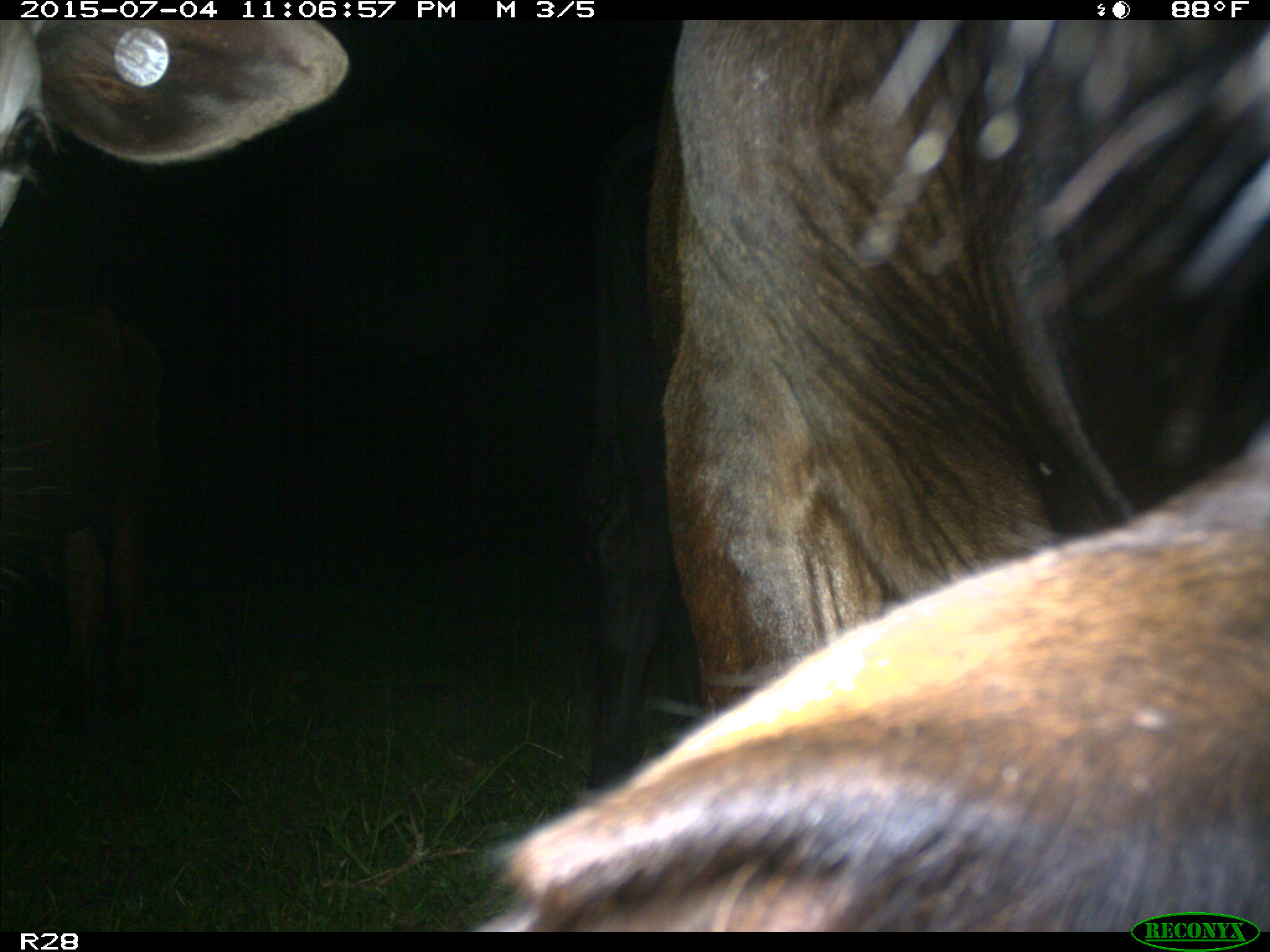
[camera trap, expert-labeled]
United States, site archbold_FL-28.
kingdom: Animalia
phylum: Chordata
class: Mammalia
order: Artiodactyla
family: Bovidae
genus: Bos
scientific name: Bos taurus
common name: domestic cow